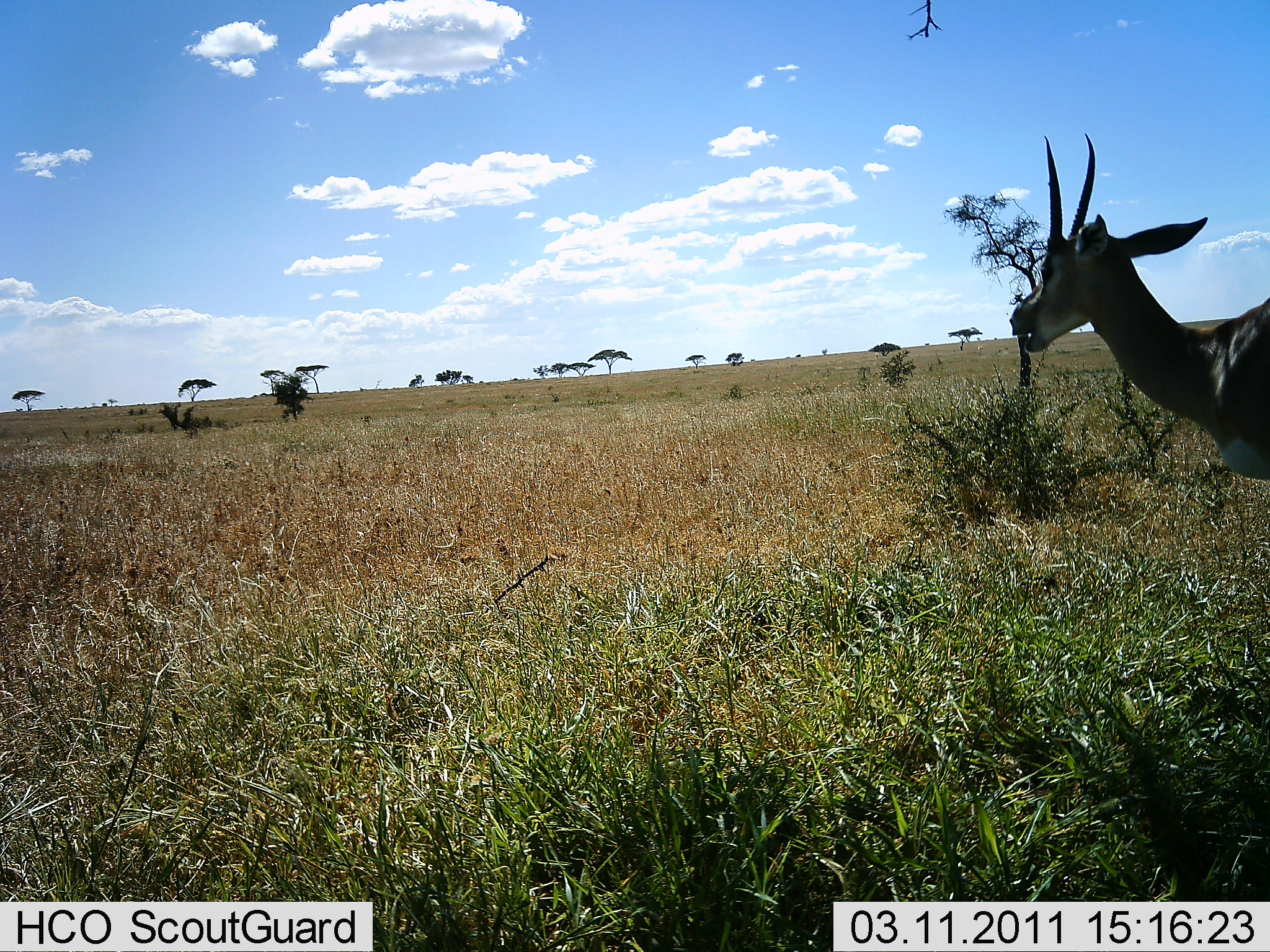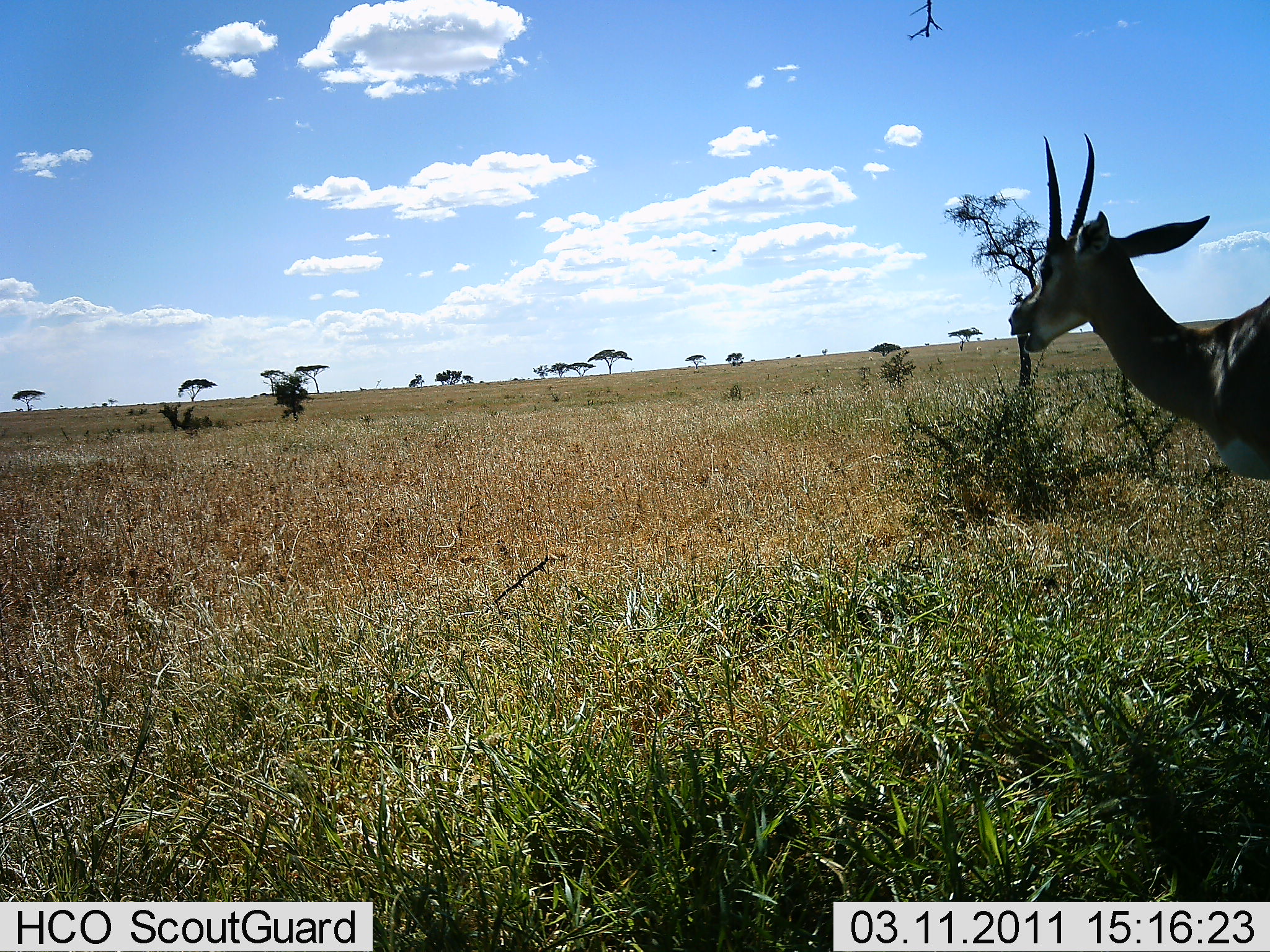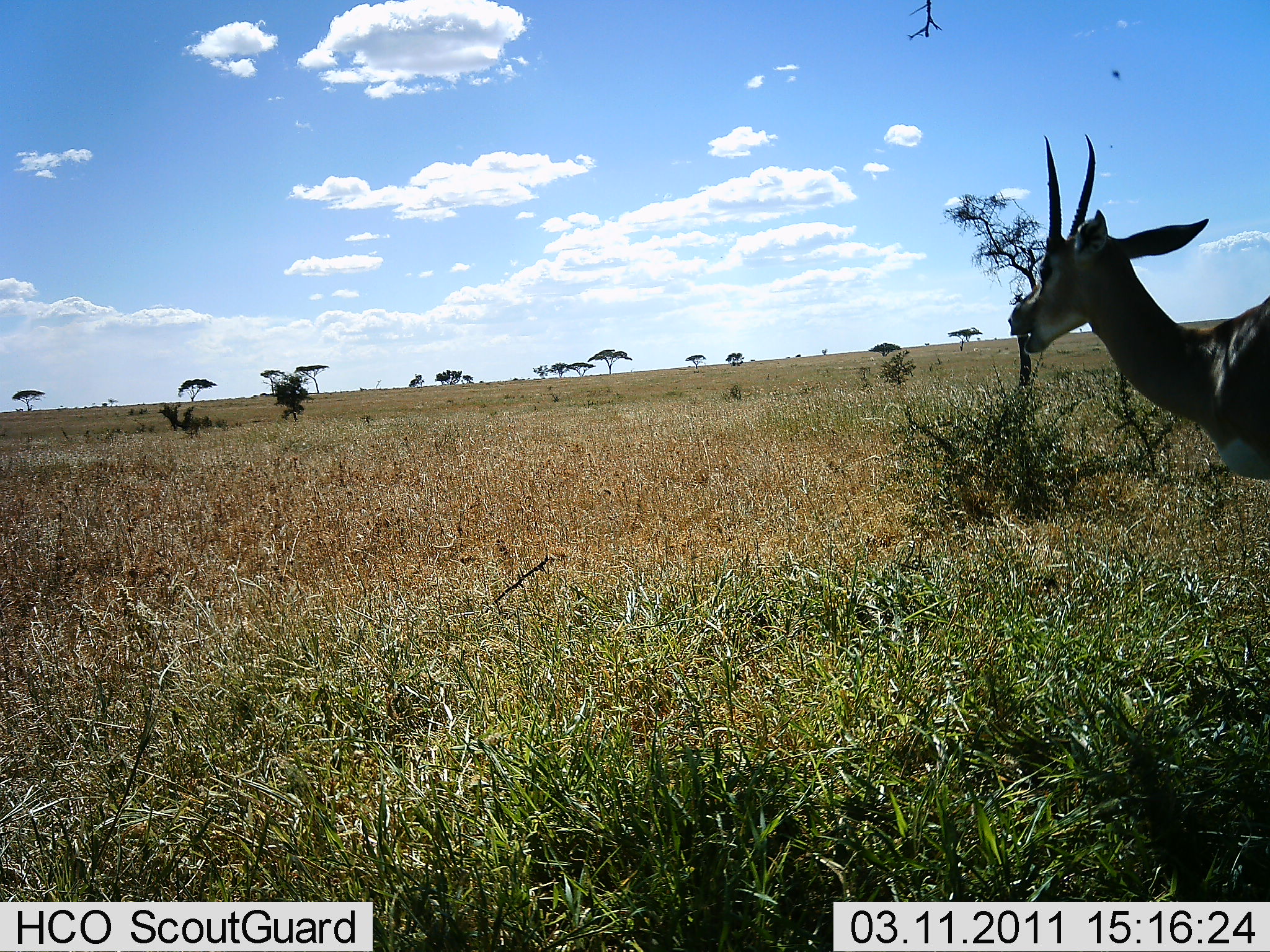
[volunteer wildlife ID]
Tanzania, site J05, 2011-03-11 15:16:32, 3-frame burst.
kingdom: Animalia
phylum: Chordata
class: Mammalia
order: Artiodactyla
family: Bovidae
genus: Nanger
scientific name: Nanger granti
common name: grant's gazelle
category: gazellegrants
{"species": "gazellegrants (grant's gazelle) (Nanger granti)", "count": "1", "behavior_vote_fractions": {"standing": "90%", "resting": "0%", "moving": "10%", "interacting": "0%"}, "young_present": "0%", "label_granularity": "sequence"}